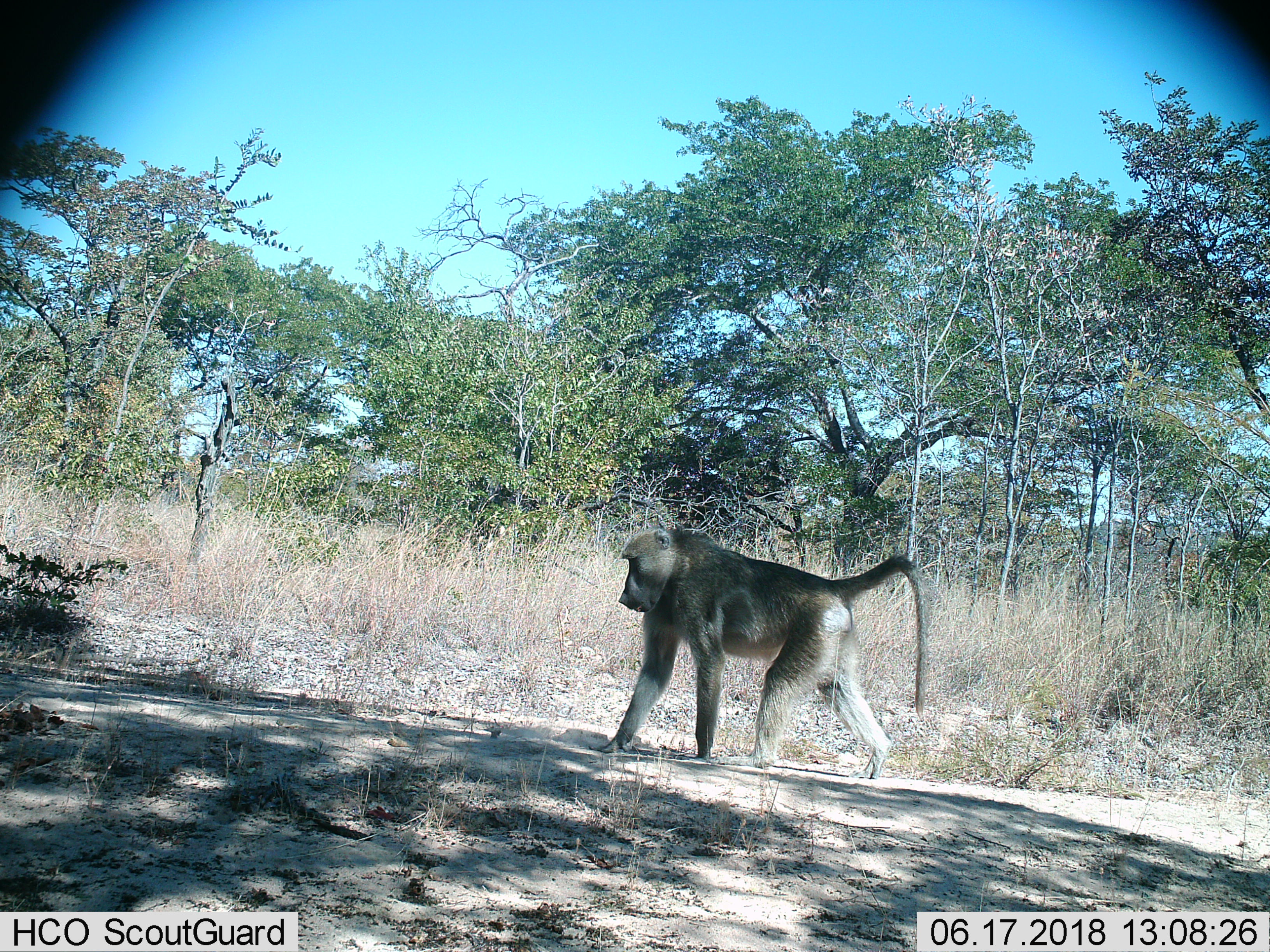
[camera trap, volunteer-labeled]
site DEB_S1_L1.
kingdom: Animalia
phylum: Chordata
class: Mammalia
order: Primates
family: Cercopithecidae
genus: Papio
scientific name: Papio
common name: baboon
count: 1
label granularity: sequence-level